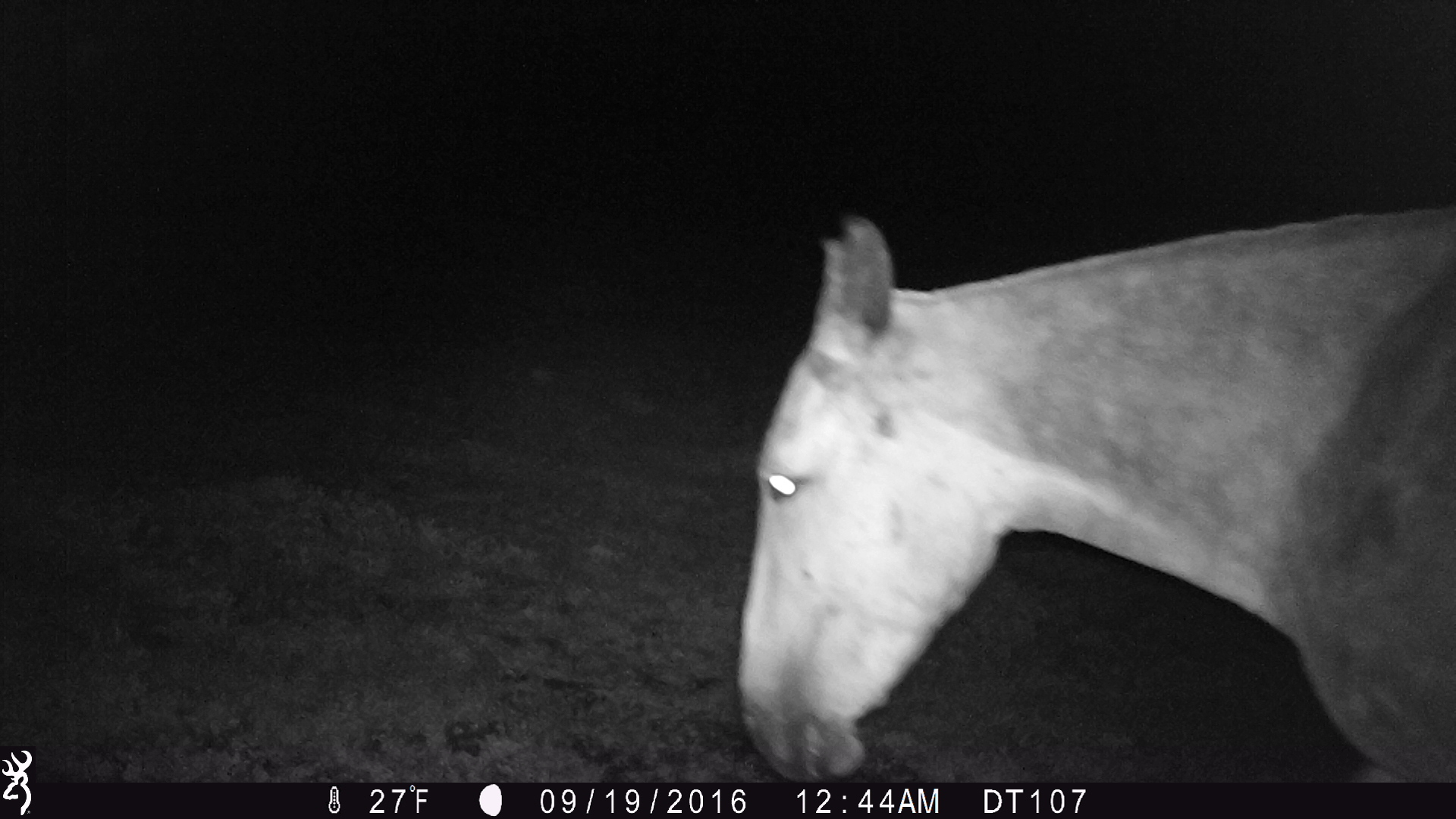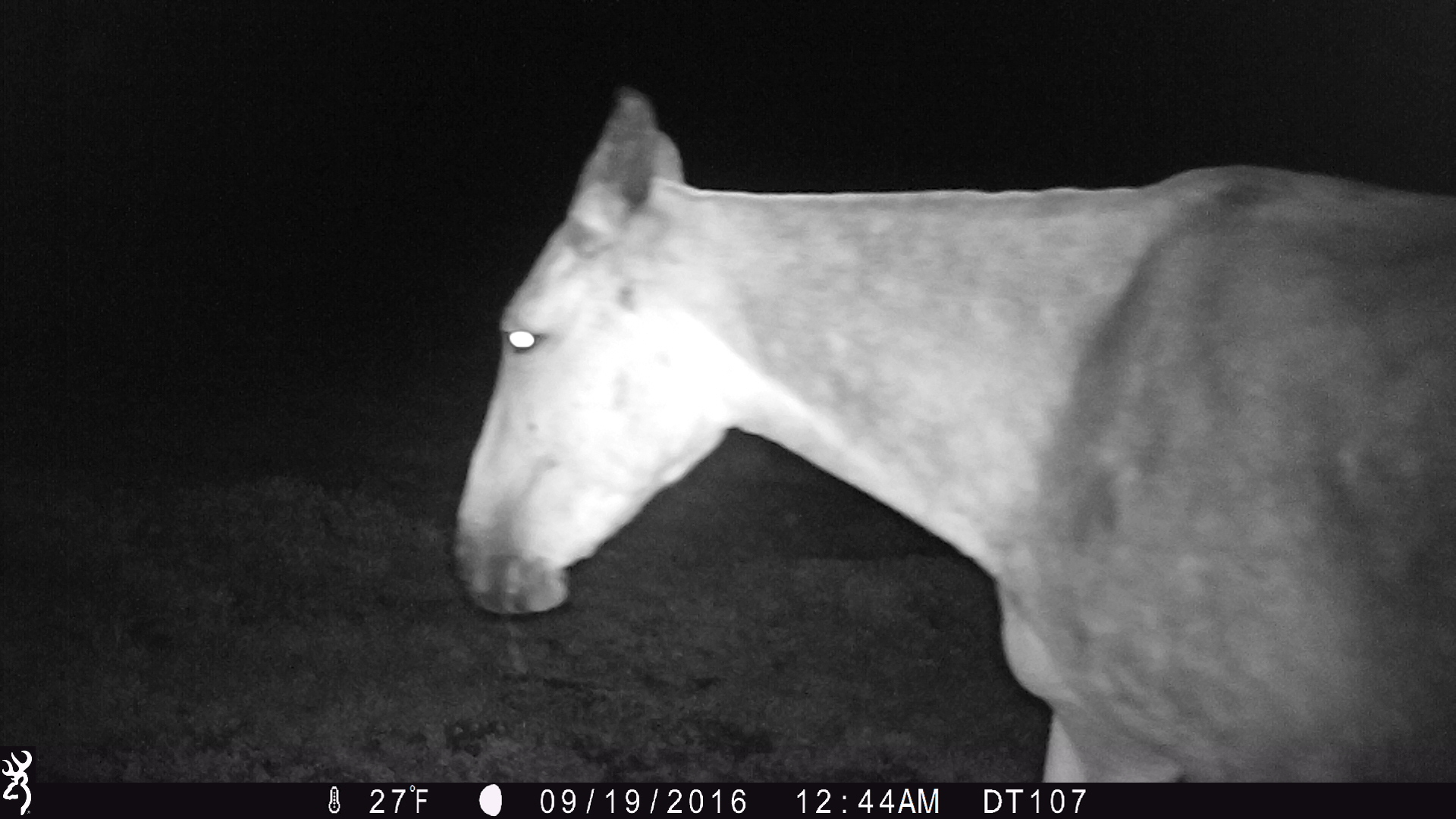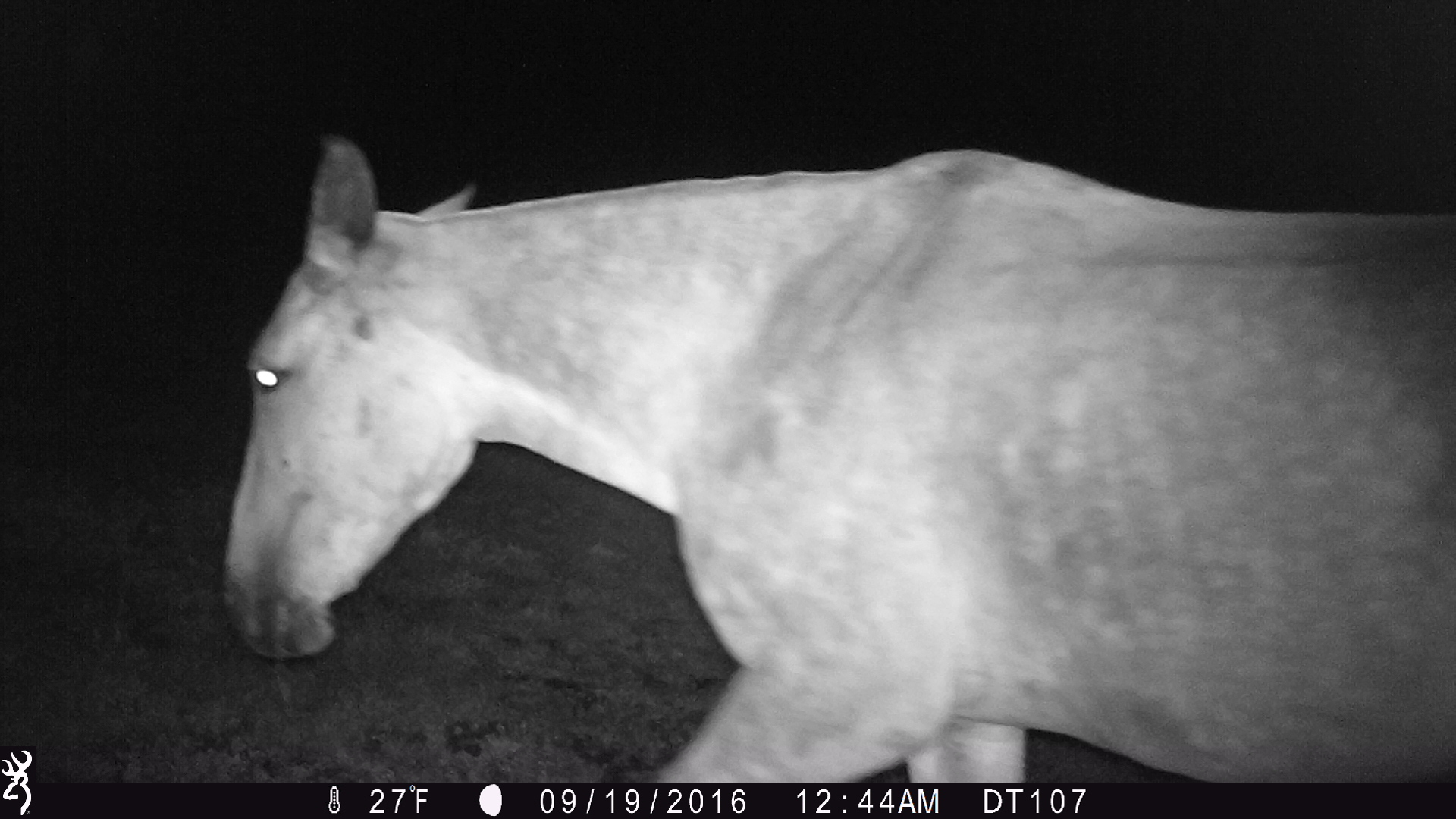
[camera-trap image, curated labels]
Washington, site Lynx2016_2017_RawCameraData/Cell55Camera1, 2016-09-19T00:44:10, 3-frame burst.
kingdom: Animalia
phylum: Chordata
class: Mammalia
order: Perissodactyla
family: Equidae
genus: Equus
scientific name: Equus caballus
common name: domestic horse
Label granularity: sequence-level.